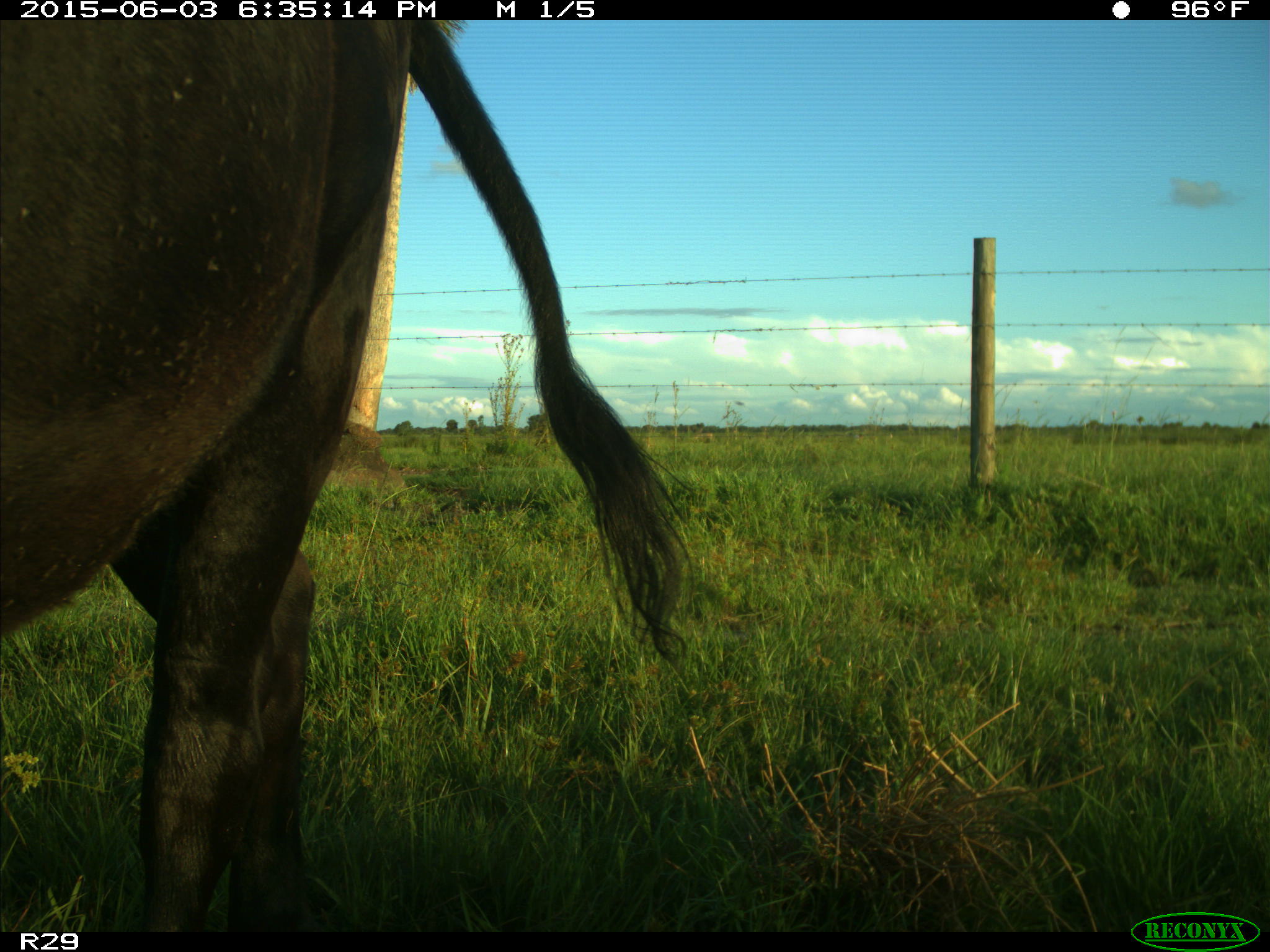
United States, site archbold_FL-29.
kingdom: Animalia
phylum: Chordata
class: Mammalia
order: Artiodactyla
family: Bovidae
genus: Bos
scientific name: Bos taurus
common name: domestic cow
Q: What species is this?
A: Bos taurus (domestic cow).